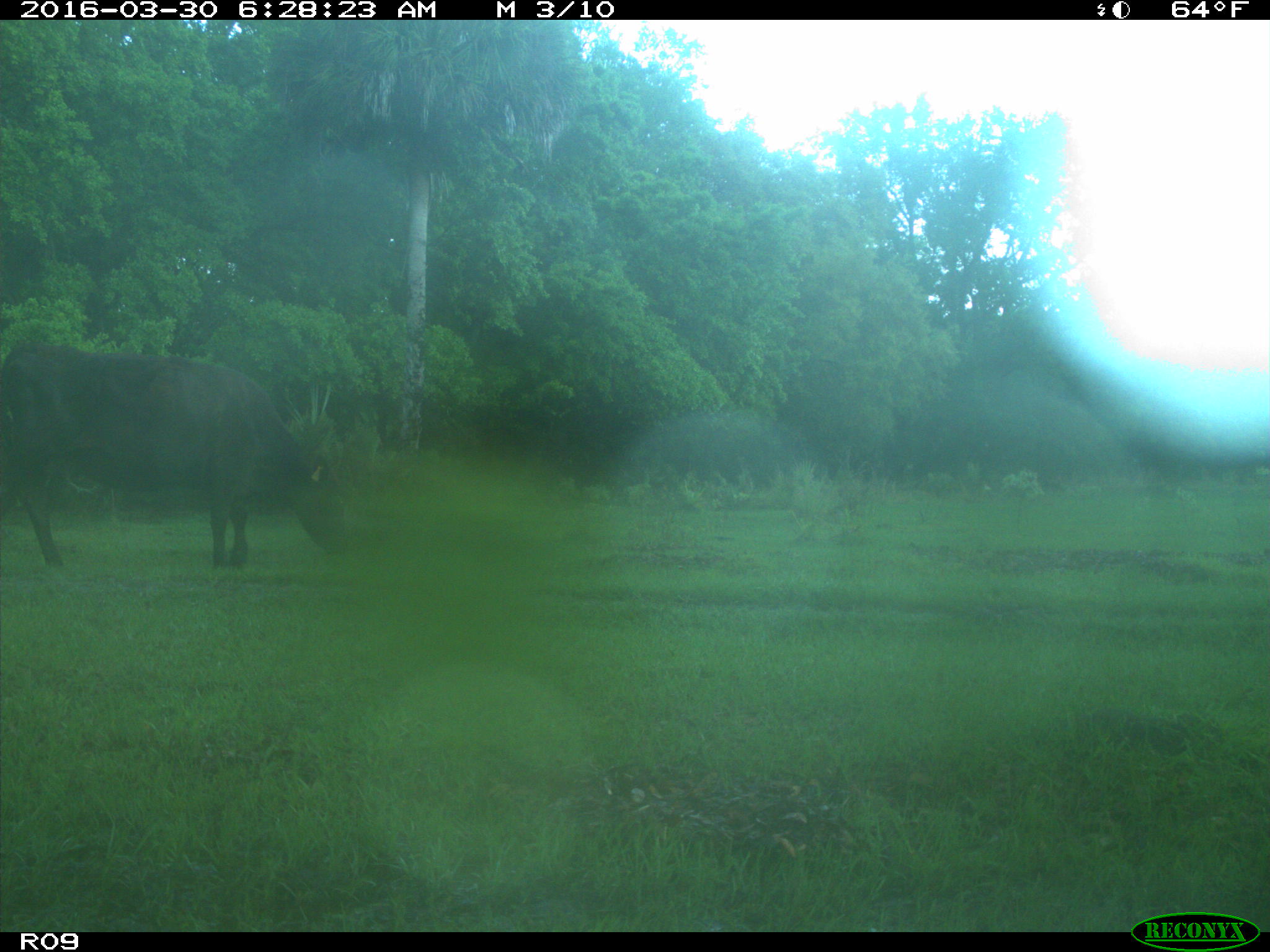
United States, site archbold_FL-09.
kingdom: Animalia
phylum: Chordata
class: Mammalia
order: Artiodactyla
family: Bovidae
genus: Bos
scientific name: Bos taurus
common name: domestic cow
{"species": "Bos taurus (domestic cow)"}